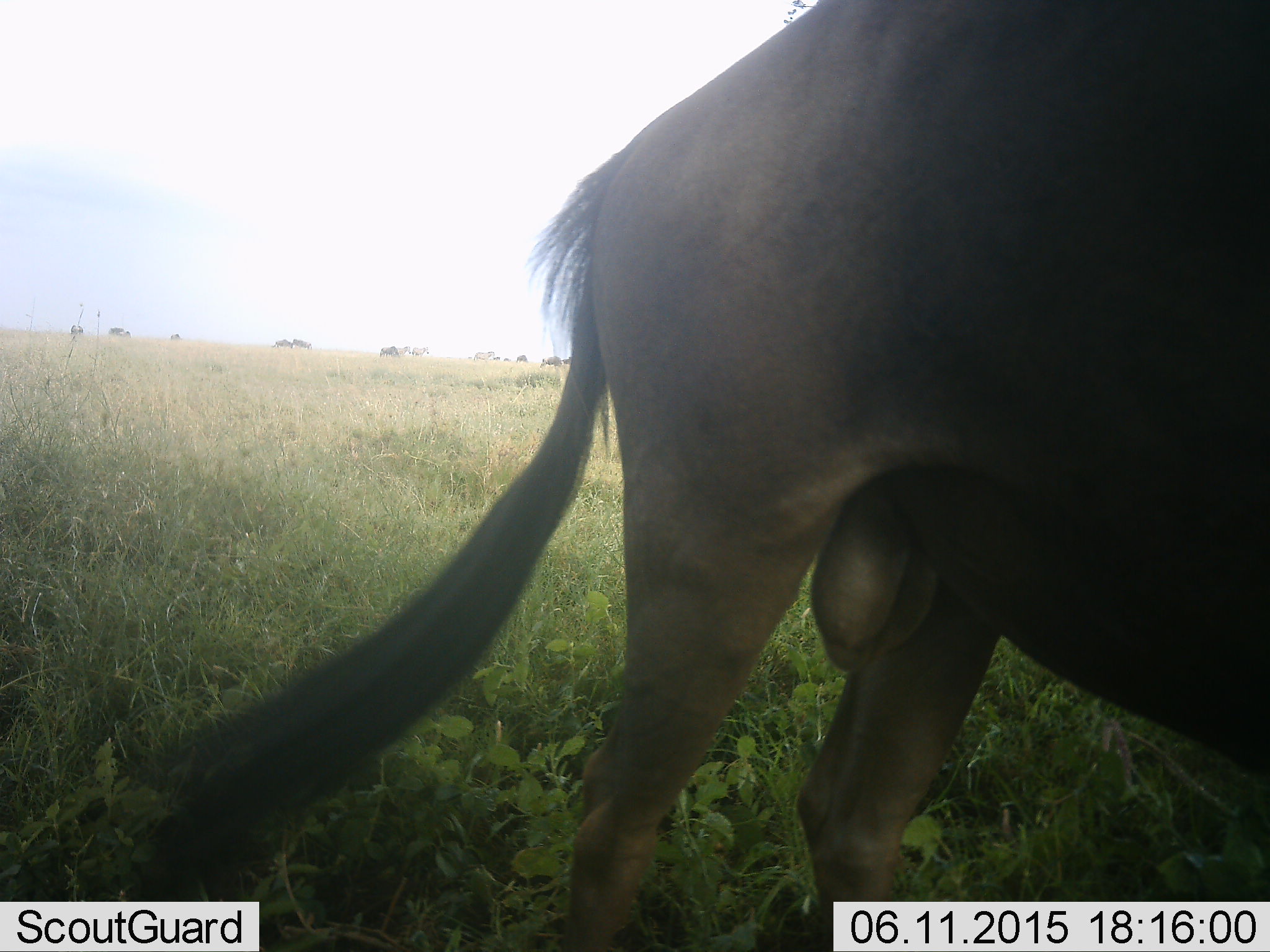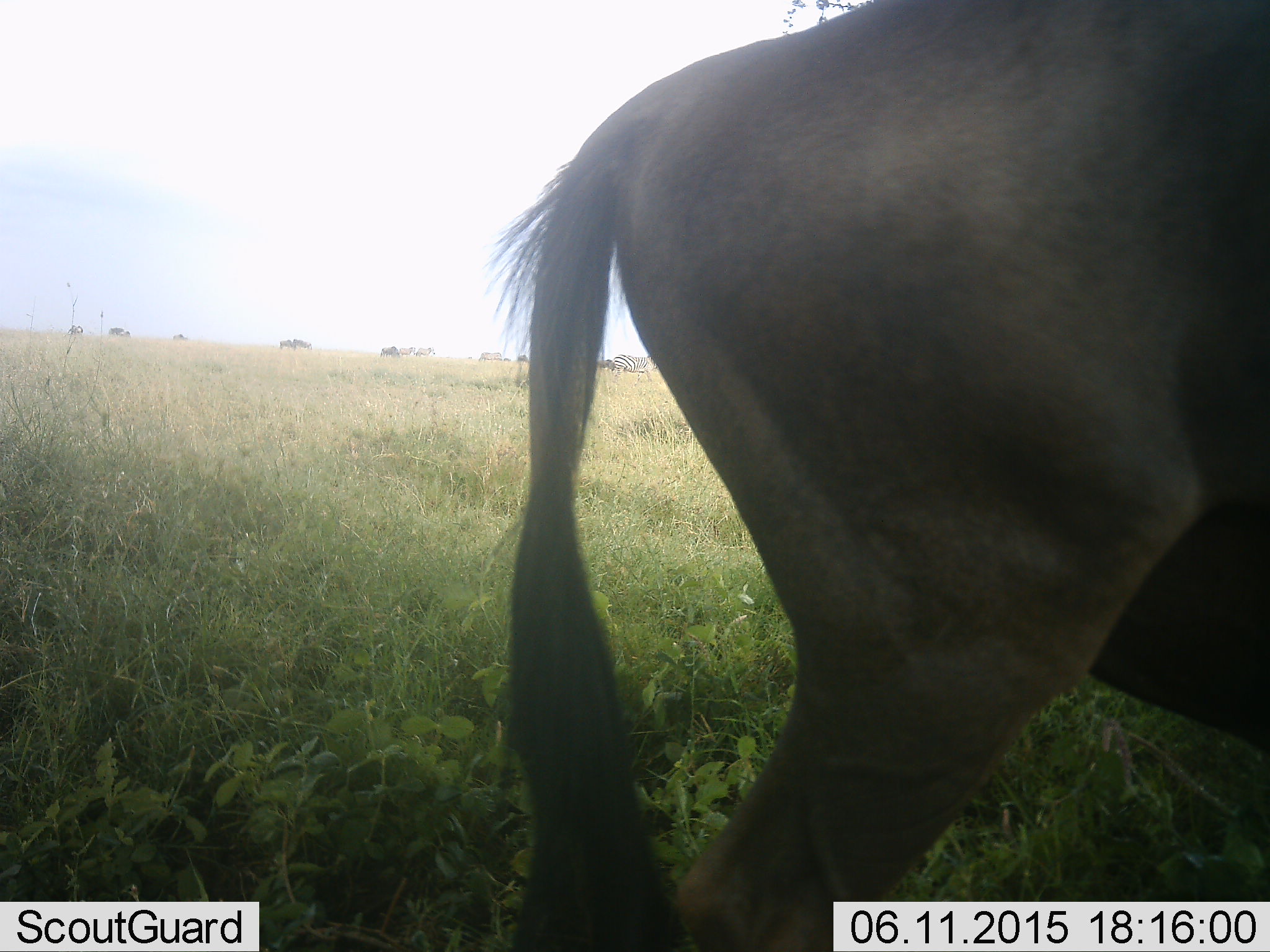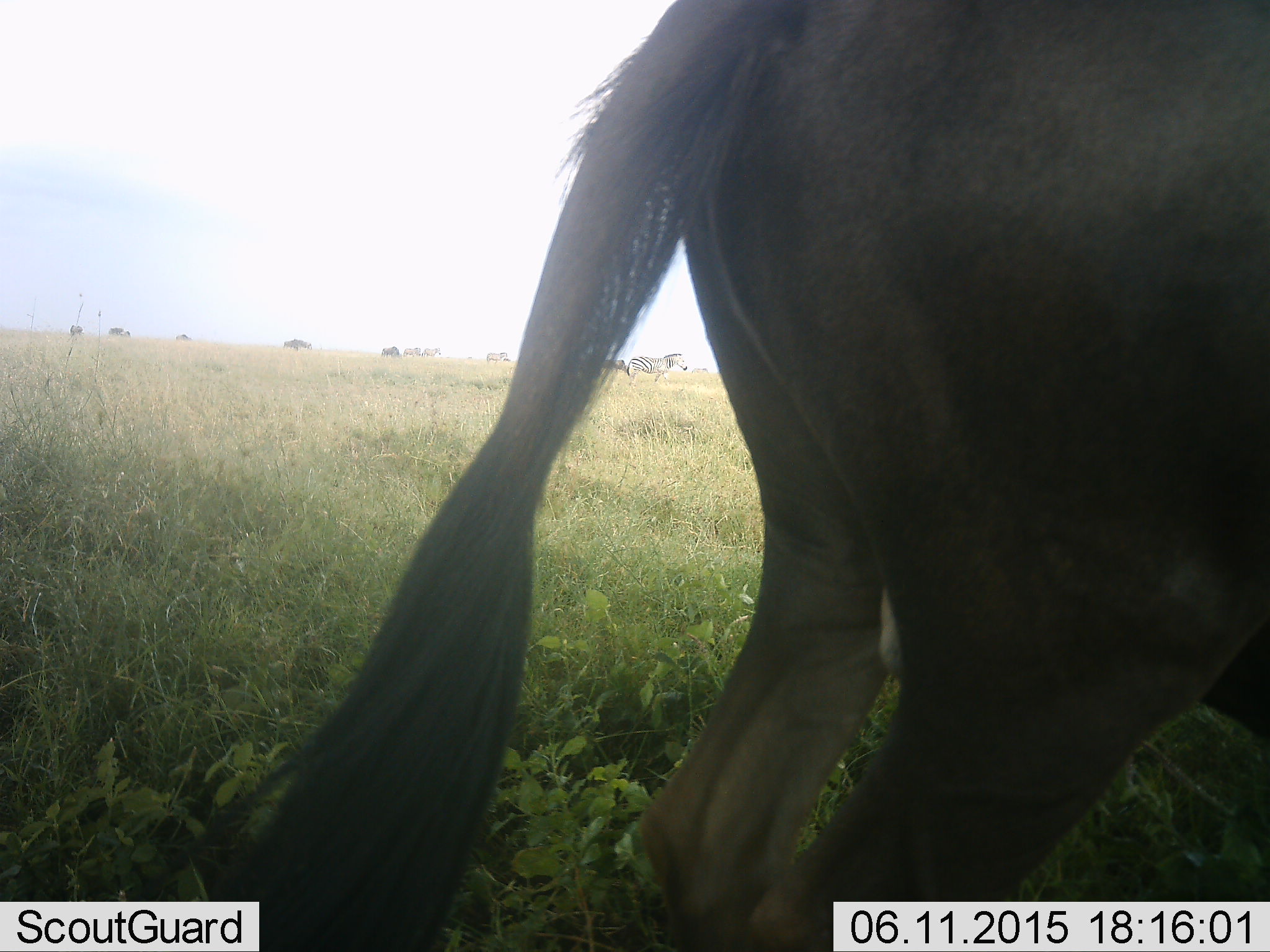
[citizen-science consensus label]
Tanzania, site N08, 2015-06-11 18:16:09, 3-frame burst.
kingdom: Animalia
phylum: Chordata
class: Mammalia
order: Artiodactyla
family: Bovidae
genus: Connochaetes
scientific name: Connochaetes taurinus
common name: blue wildebeest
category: wildebeest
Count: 1.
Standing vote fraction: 73%.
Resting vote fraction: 0%.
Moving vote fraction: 40%.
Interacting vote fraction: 0%.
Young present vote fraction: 0%.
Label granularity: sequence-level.